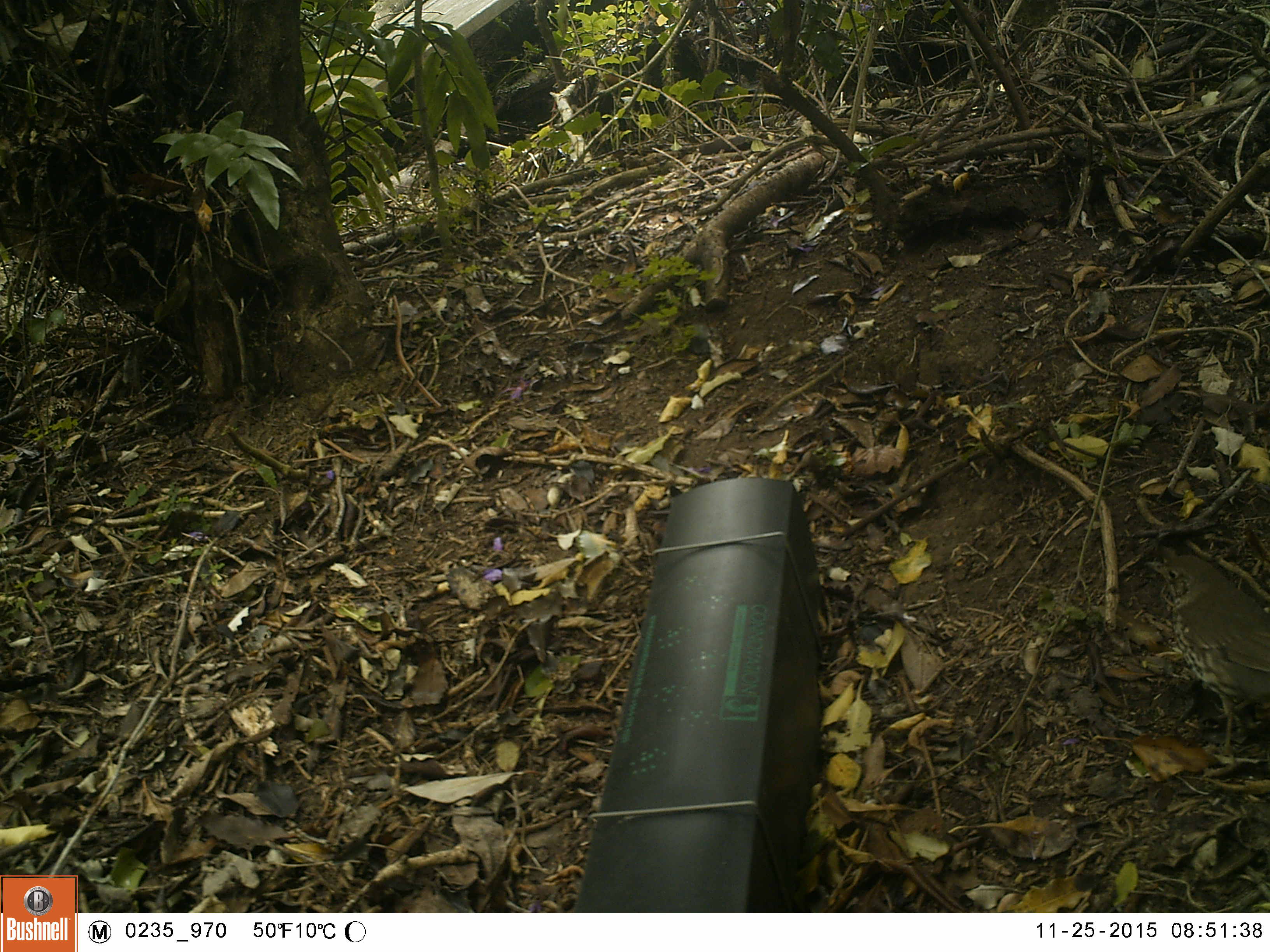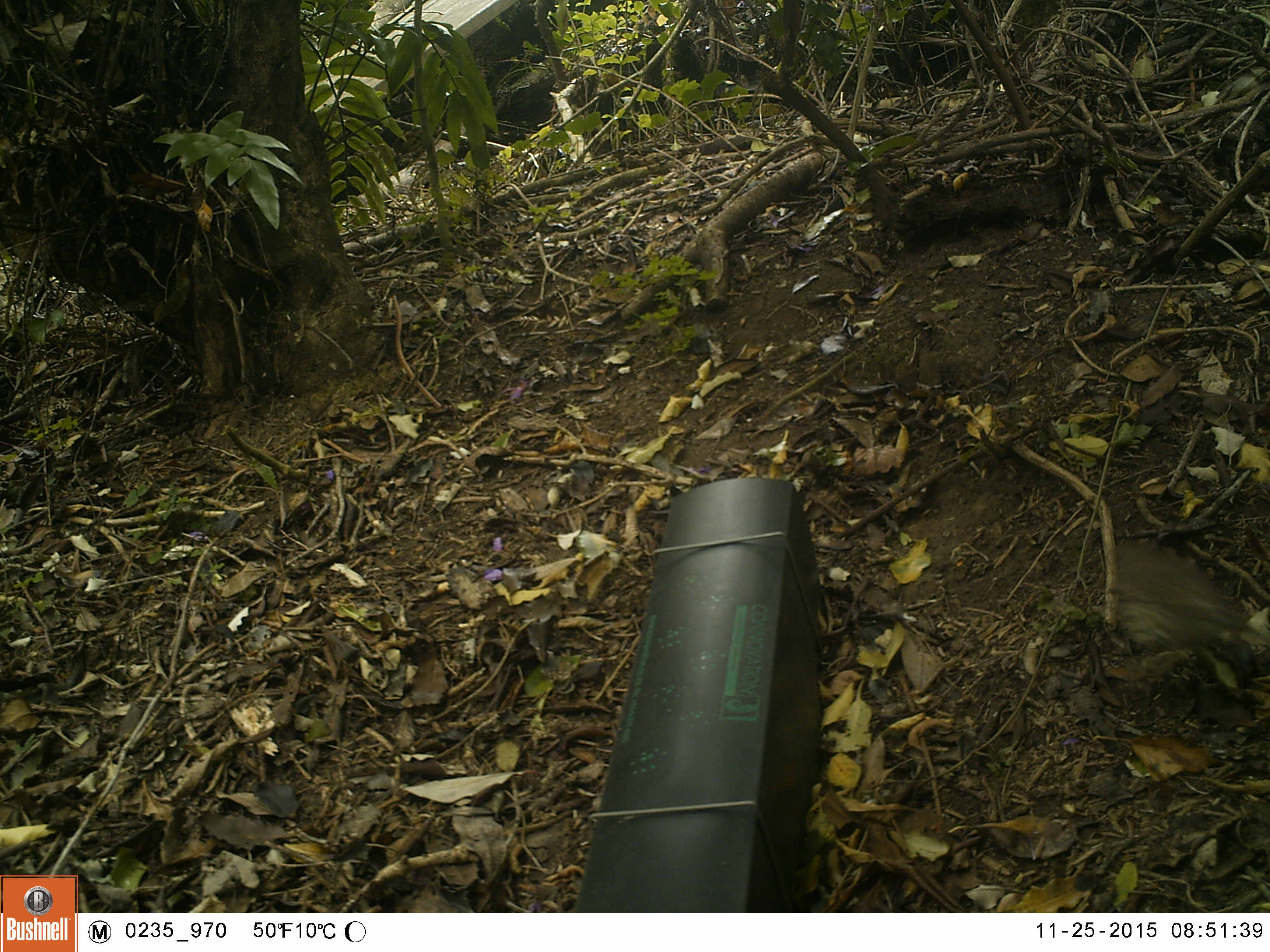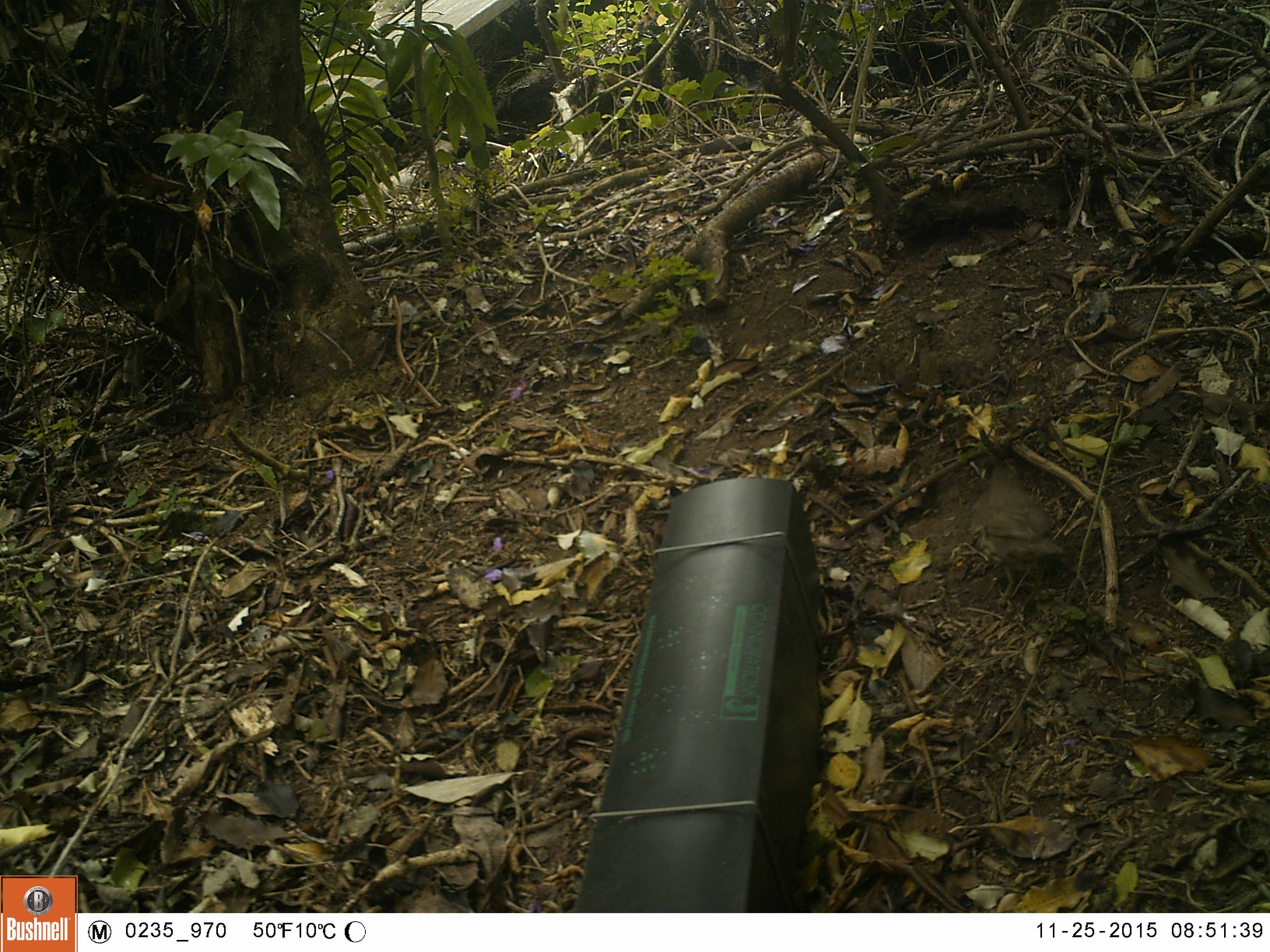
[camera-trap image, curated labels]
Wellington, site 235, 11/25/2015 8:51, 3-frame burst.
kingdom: Animalia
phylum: Chordata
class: Aves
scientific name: Aves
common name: bird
Bird (Aves).